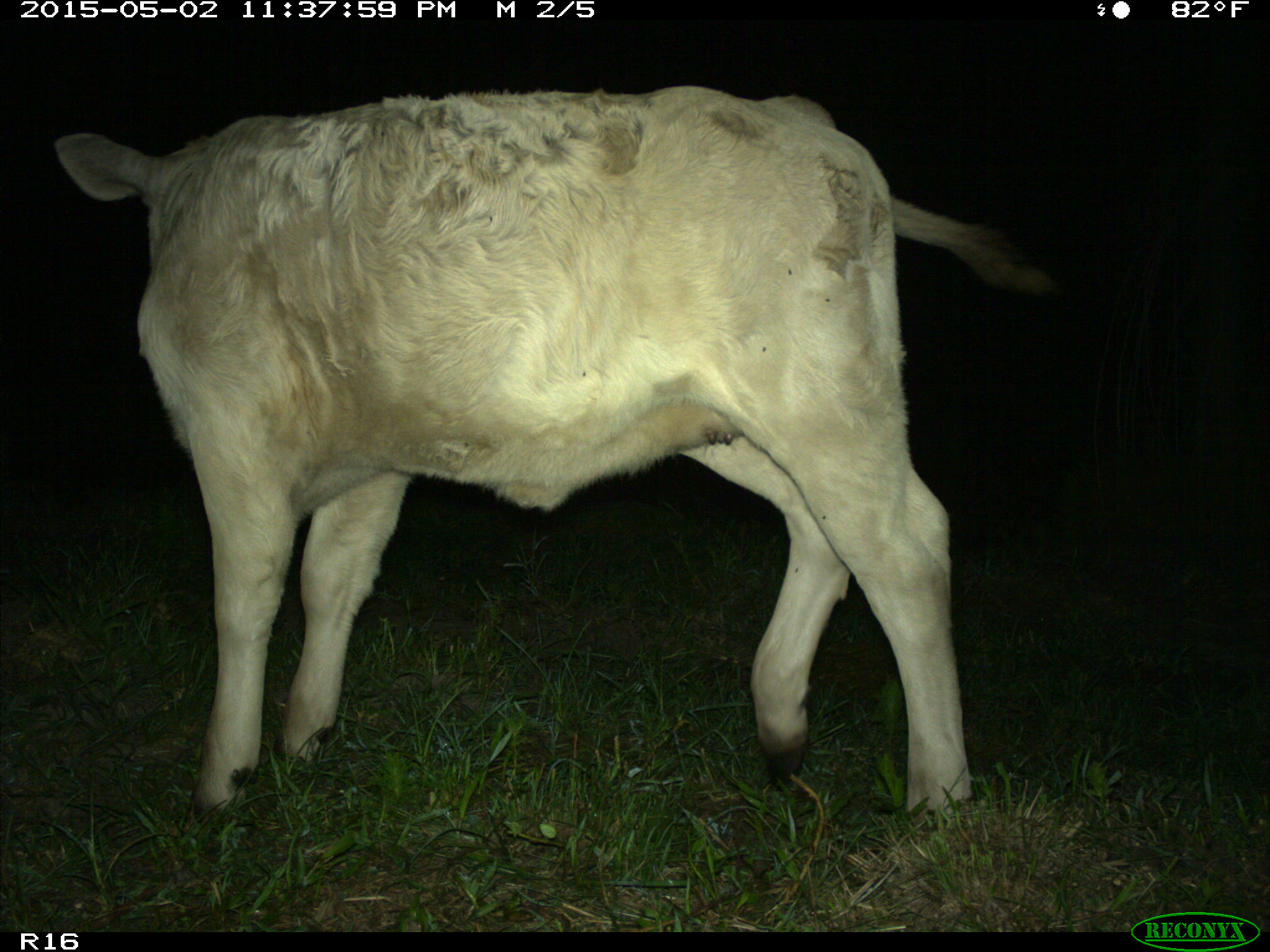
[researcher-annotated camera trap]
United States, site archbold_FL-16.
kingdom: Animalia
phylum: Chordata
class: Mammalia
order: Artiodactyla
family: Bovidae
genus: Bos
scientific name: Bos taurus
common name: domestic cow